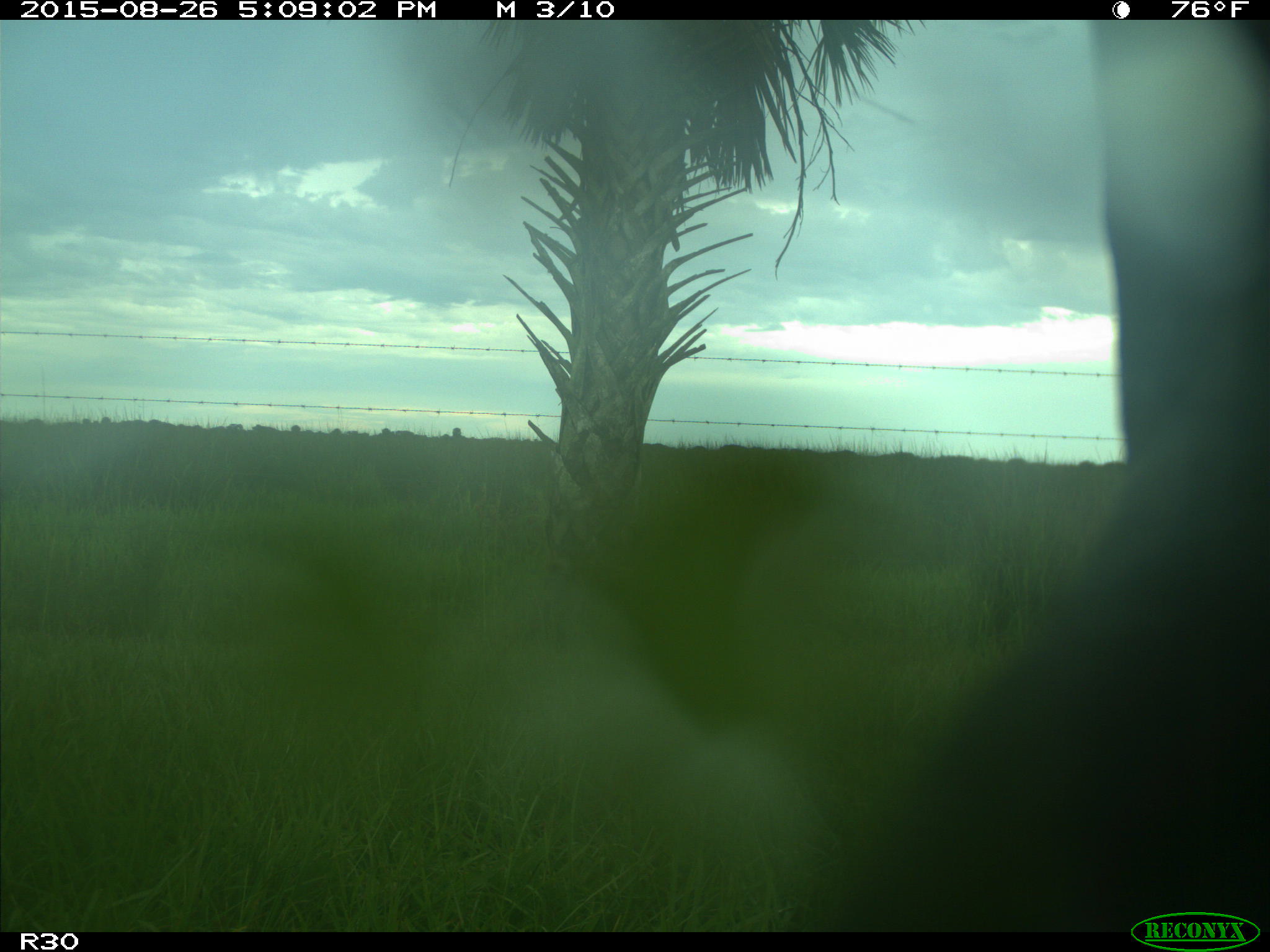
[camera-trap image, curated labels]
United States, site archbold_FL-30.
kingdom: Animalia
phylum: Chordata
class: Mammalia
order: Artiodactyla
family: Bovidae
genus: Bos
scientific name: Bos taurus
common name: domestic cow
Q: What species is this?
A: Bos taurus (domestic cow).